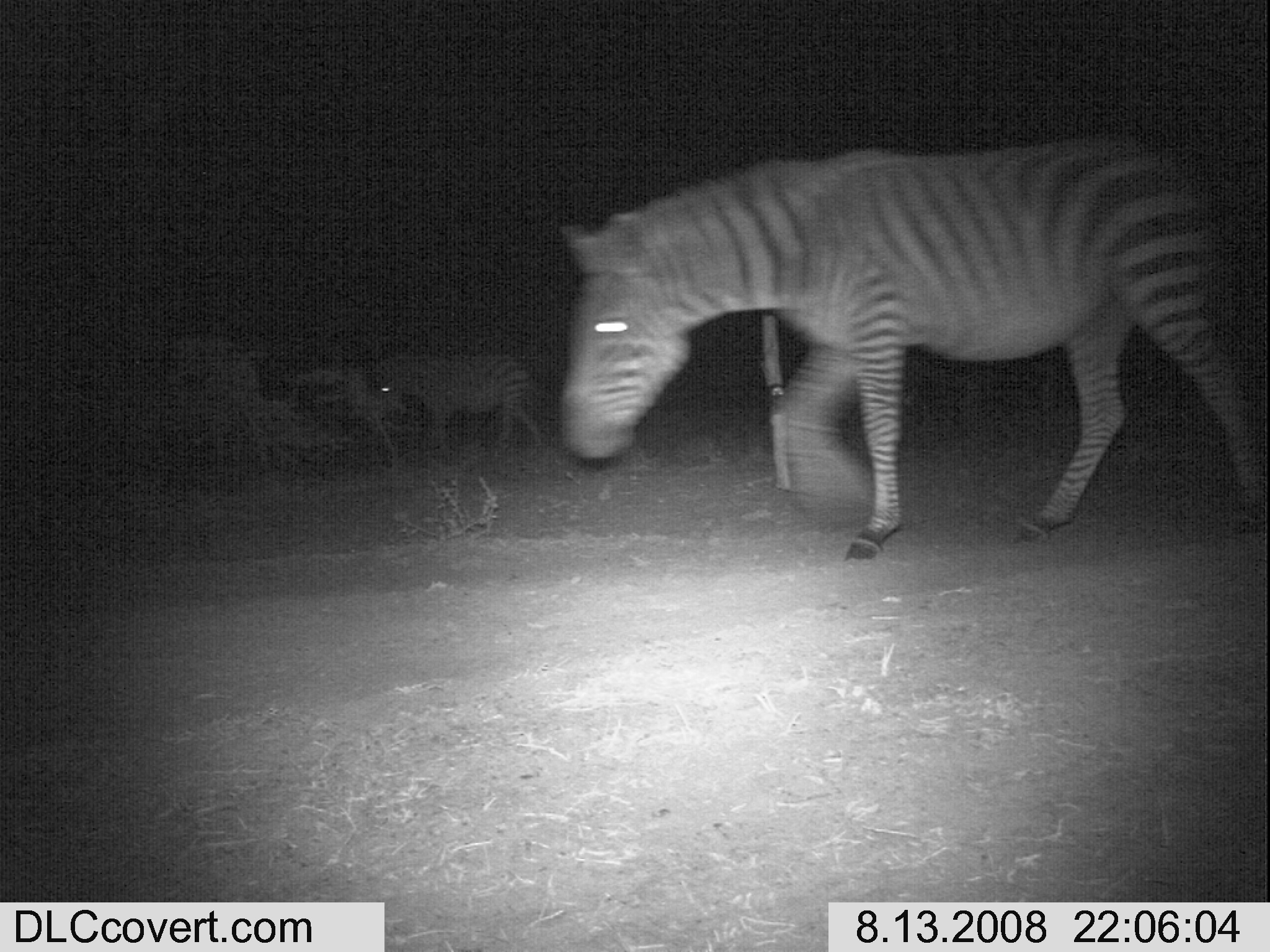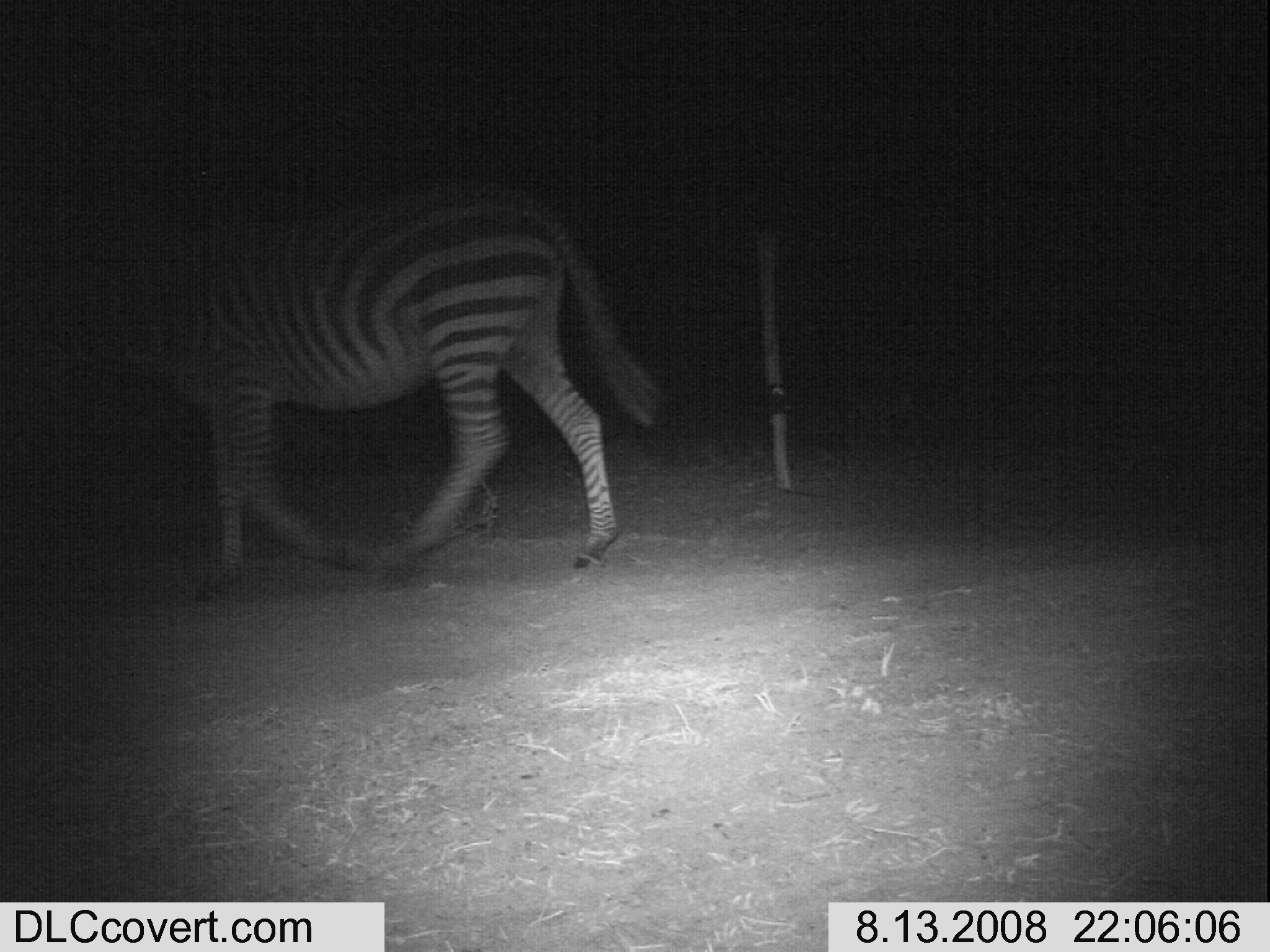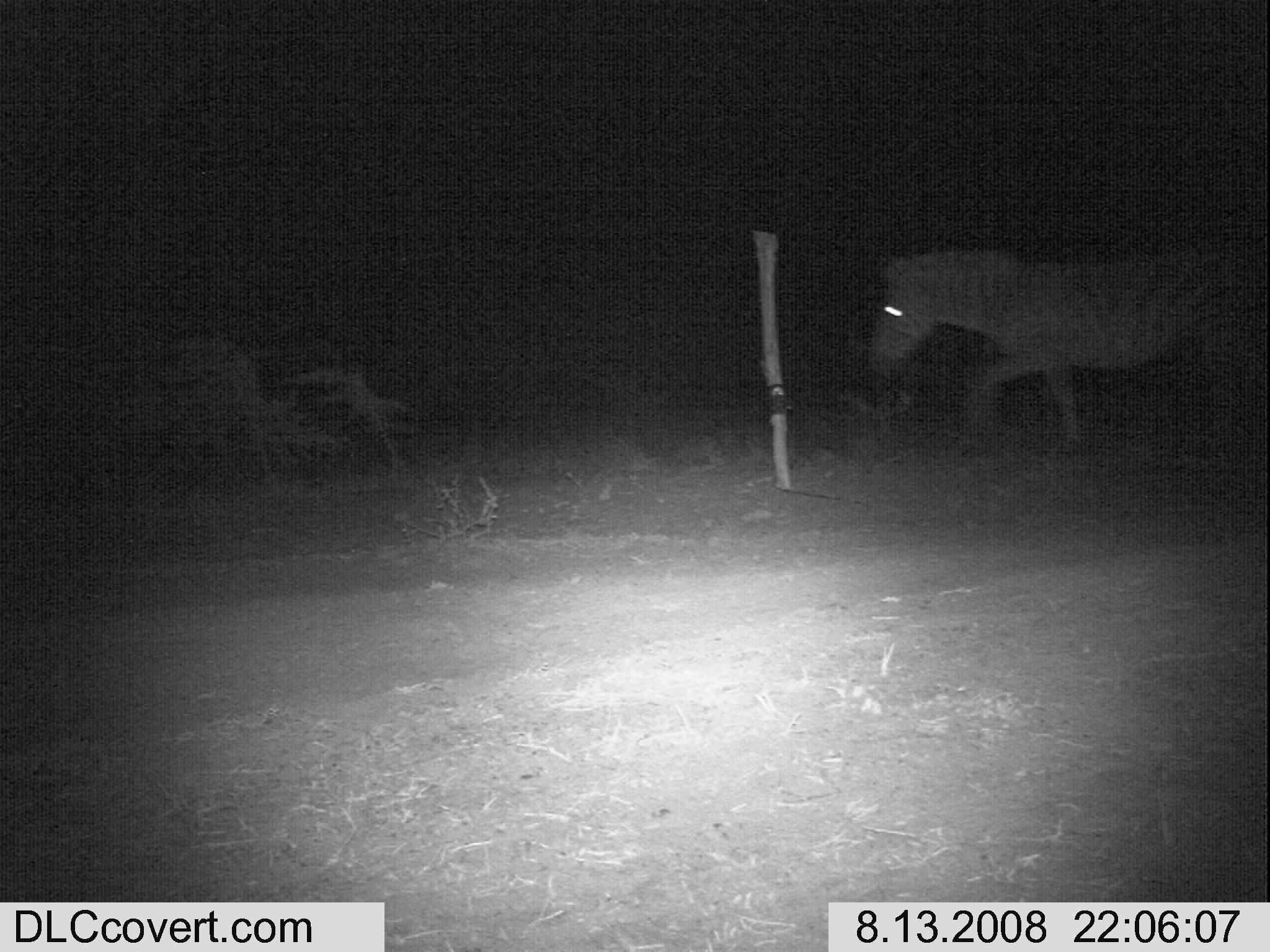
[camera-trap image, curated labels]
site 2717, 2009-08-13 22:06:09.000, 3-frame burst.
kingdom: Animalia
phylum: Chordata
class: Mammalia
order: Perissodactyla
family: Equidae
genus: Equus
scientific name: Equus quagga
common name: plains zebra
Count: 1.